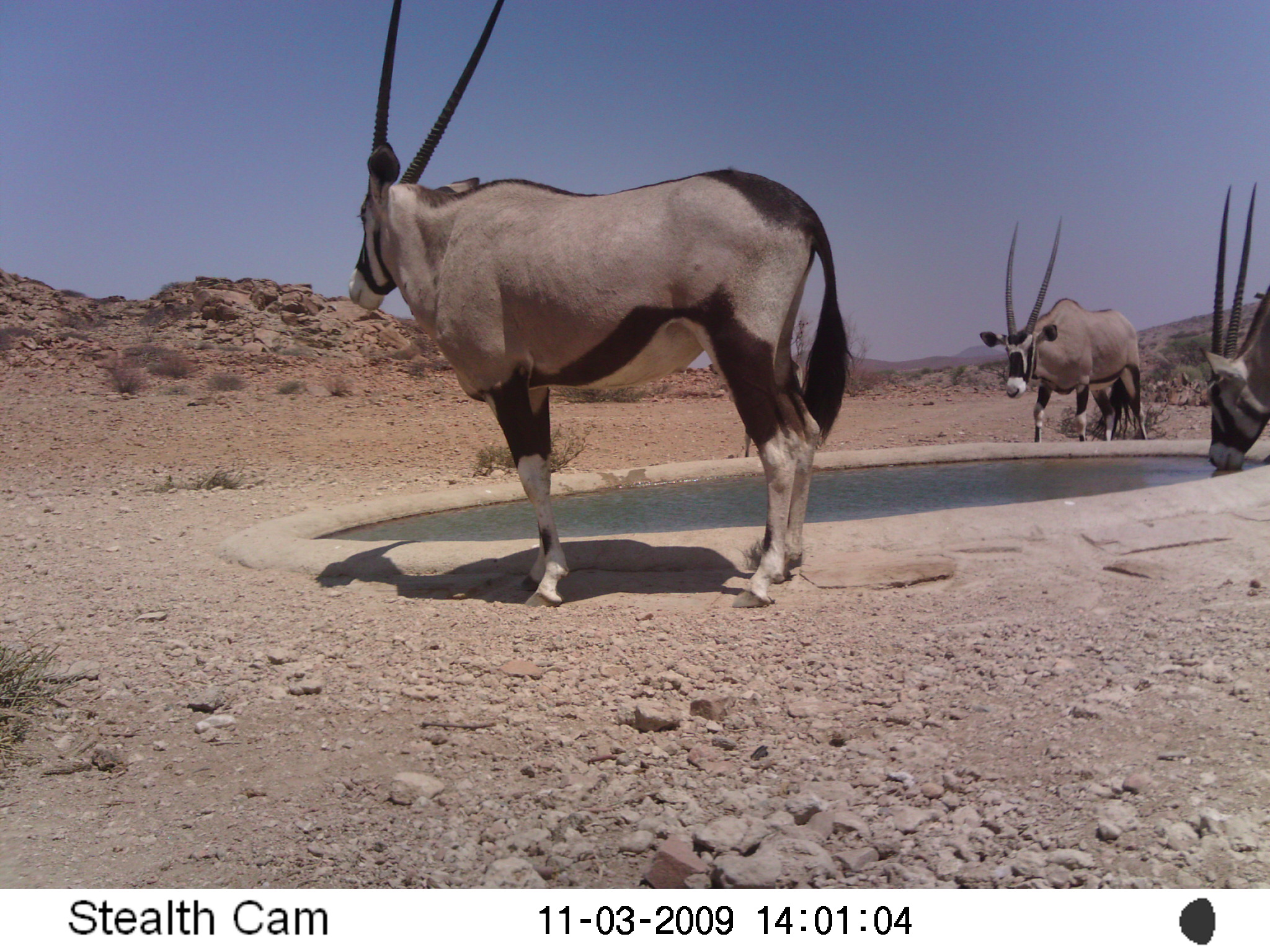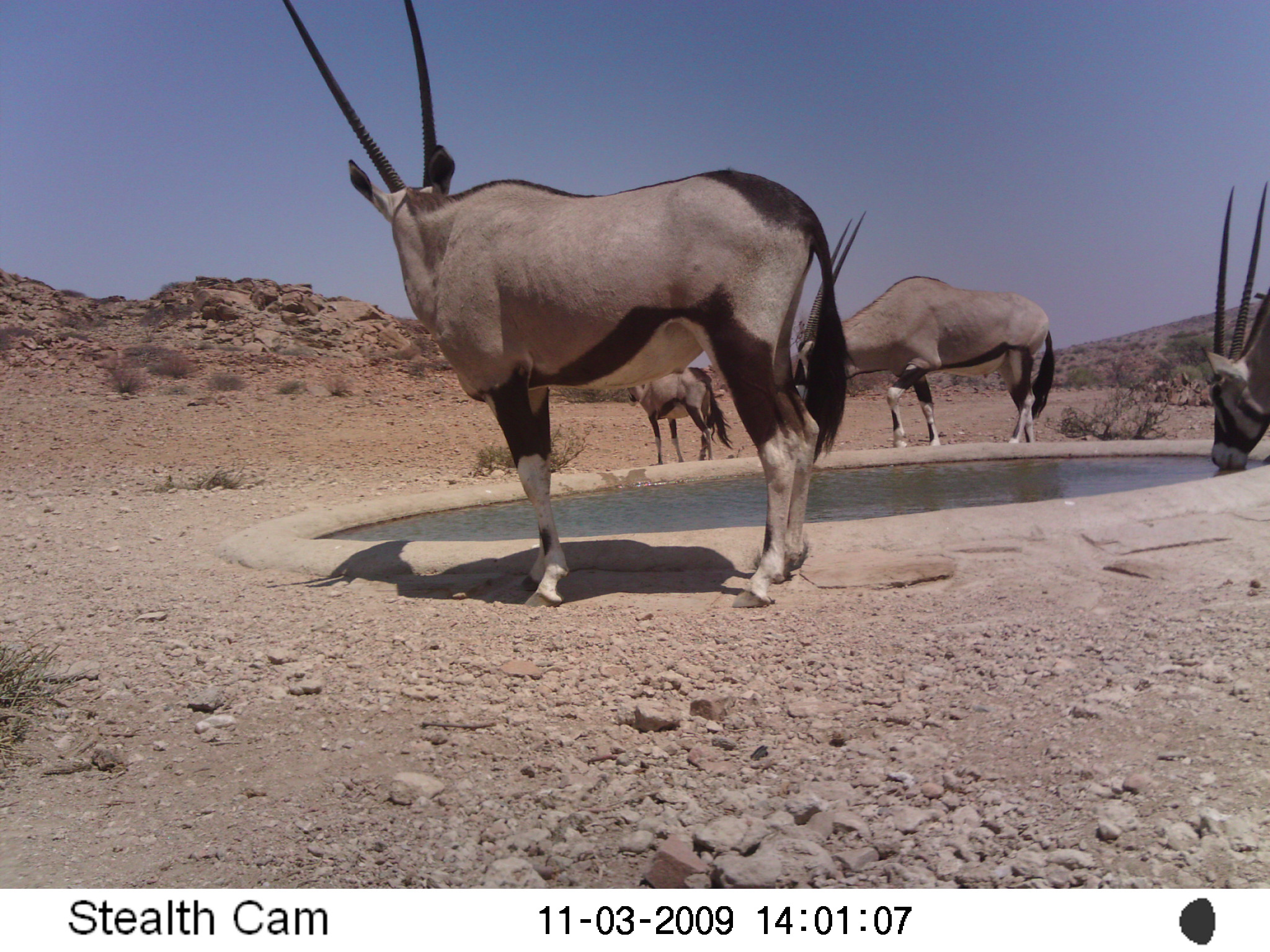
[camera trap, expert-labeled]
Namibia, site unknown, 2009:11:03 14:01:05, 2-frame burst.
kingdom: Animalia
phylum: Chordata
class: Mammalia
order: Artiodactyla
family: Bovidae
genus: Oryx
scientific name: Oryx gazella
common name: gemsbok